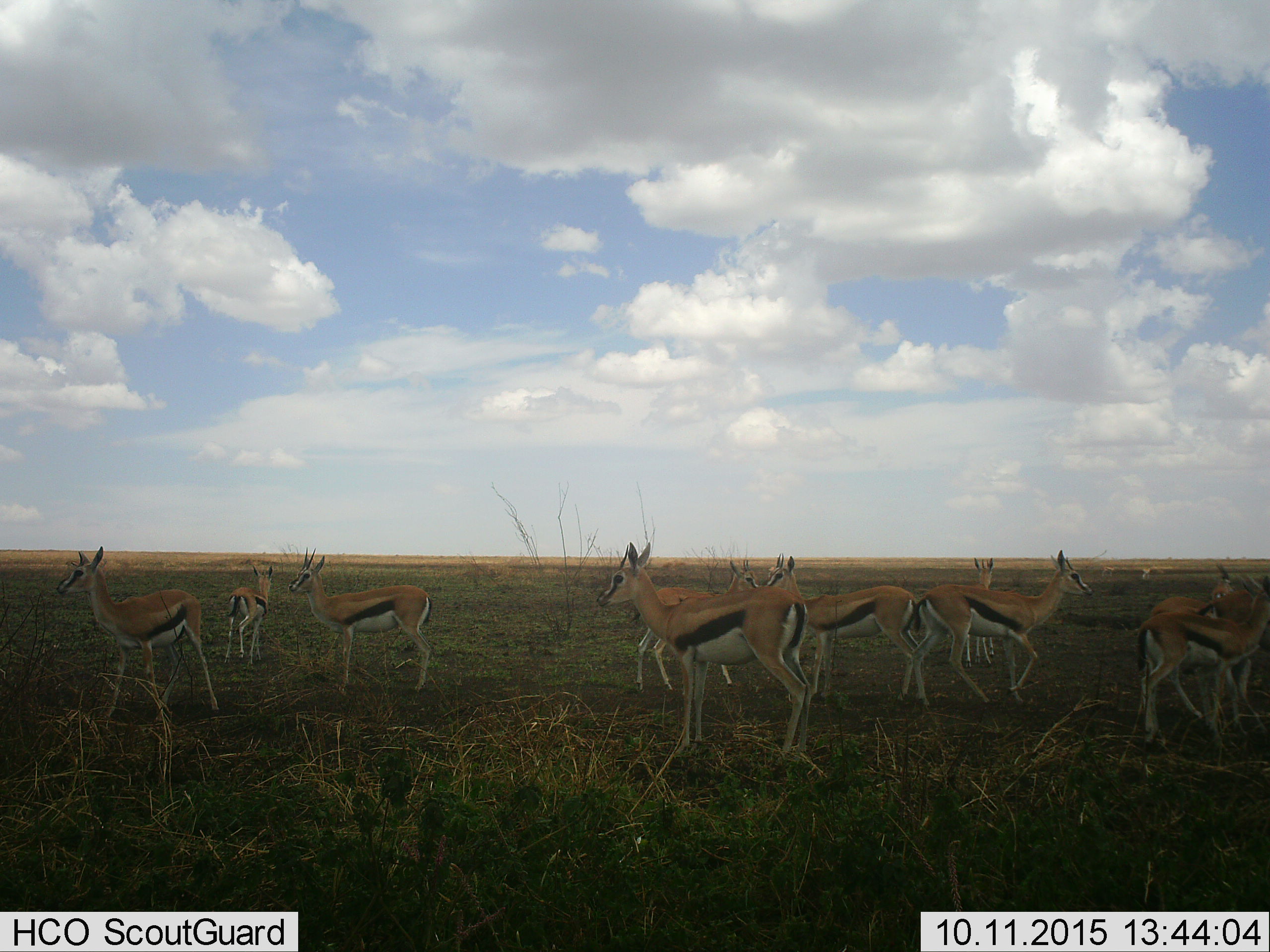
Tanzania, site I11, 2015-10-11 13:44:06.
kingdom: Animalia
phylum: Chordata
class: Mammalia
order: Artiodactyla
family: Bovidae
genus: Eudorcas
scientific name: Eudorcas thomsonii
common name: thomson's gazelle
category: gazellethomsons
Gazellethomsons (thomson's gazelle) (Eudorcas thomsonii), count 11-50. Behavior (volunteer vote fractions): standing 100%, resting 0%, moving 10%, interacting 0%. Young present (vote fraction): 10%. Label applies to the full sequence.